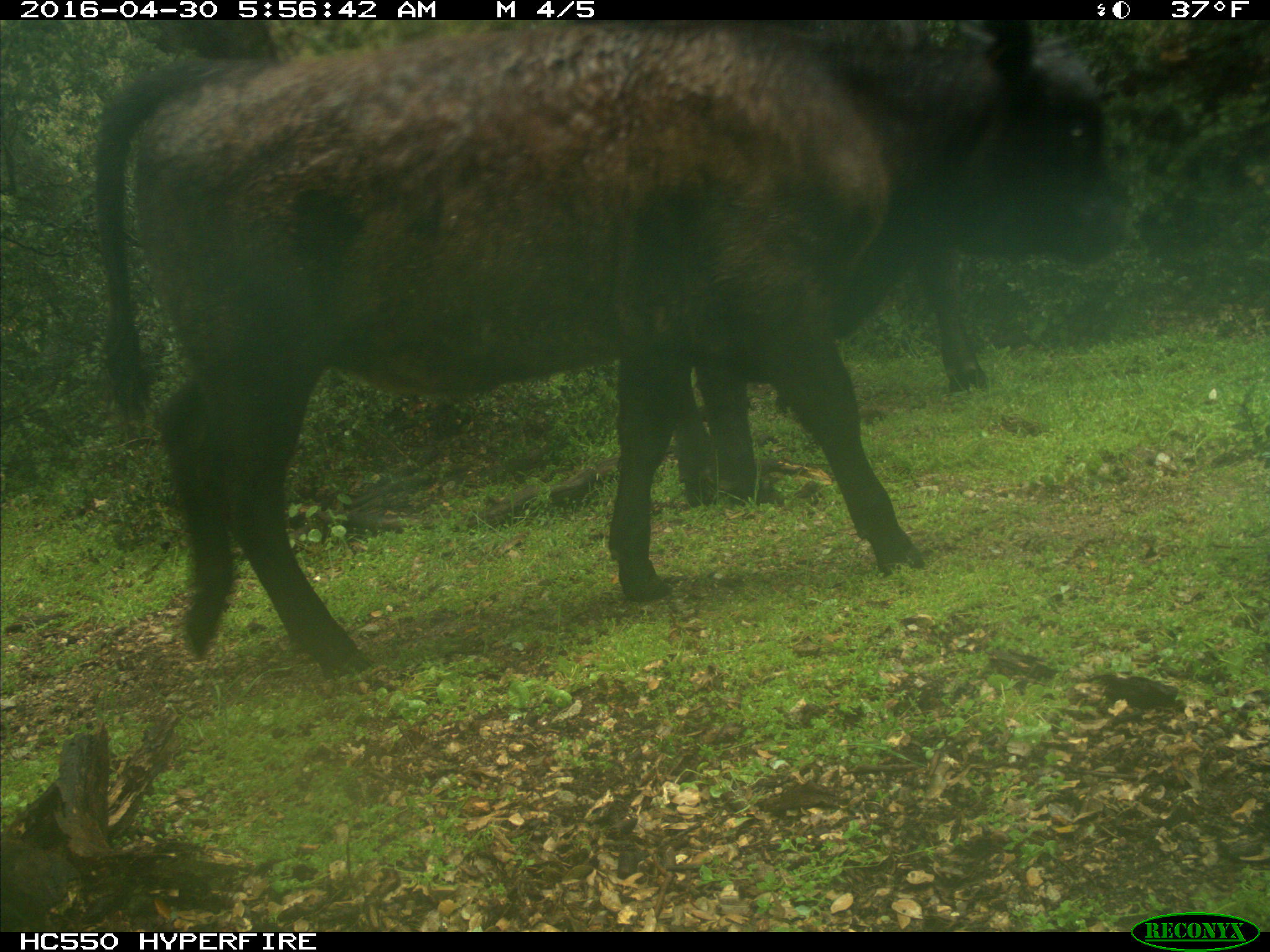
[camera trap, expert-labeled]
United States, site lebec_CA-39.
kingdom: Animalia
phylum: Chordata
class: Mammalia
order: Artiodactyla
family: Bovidae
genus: Bos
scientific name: Bos taurus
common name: domestic cow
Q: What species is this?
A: Bos taurus (domestic cow).